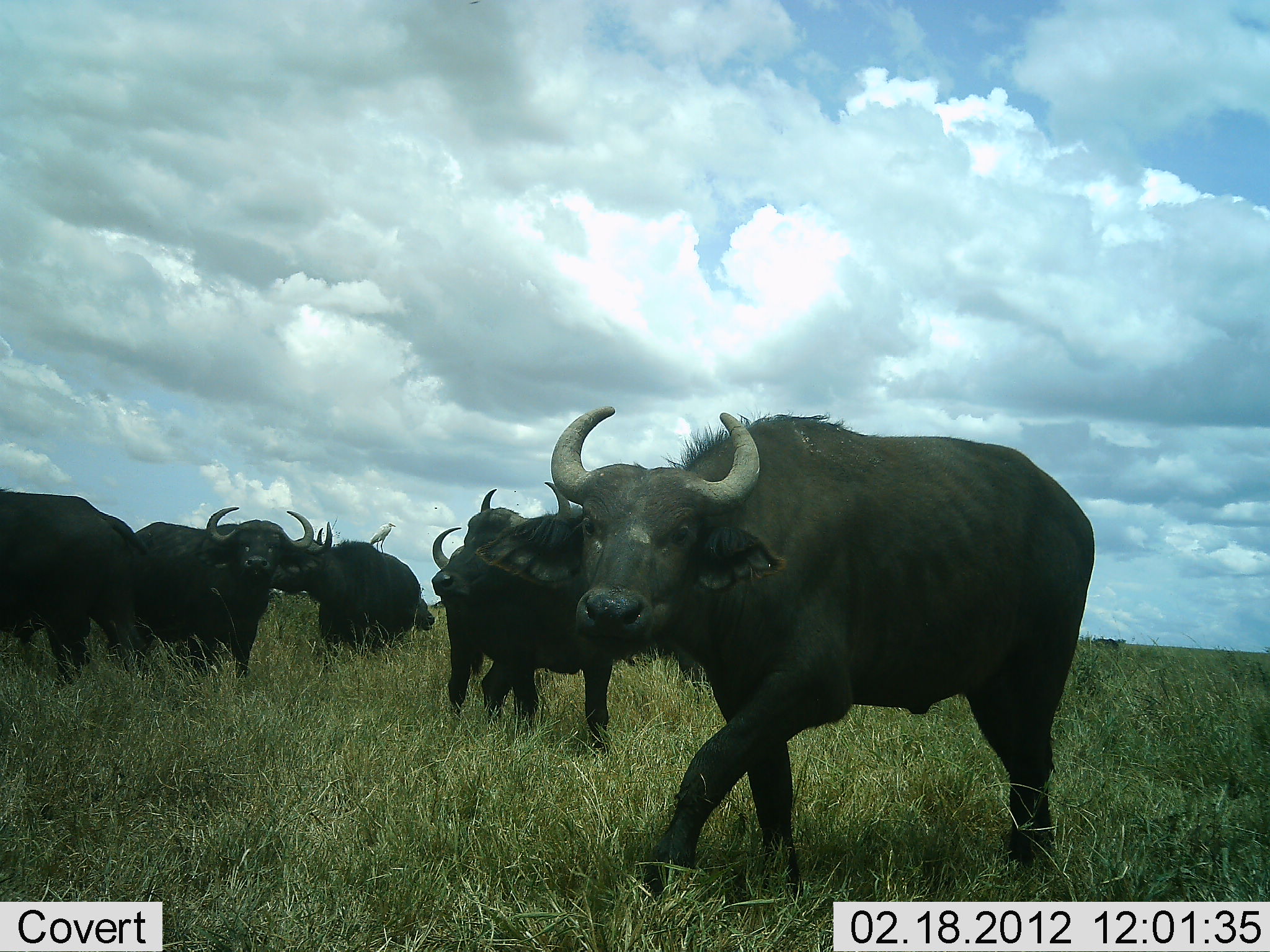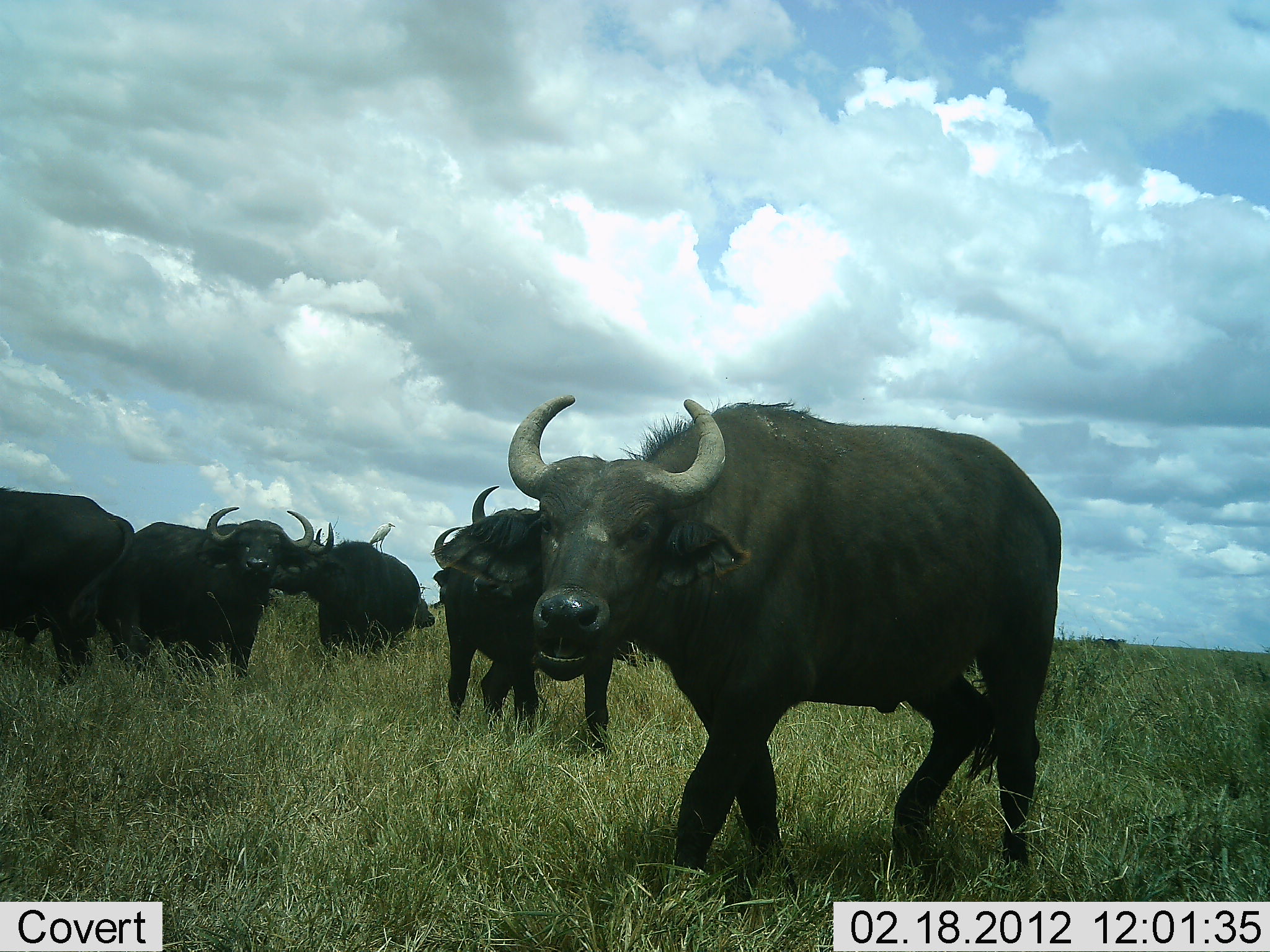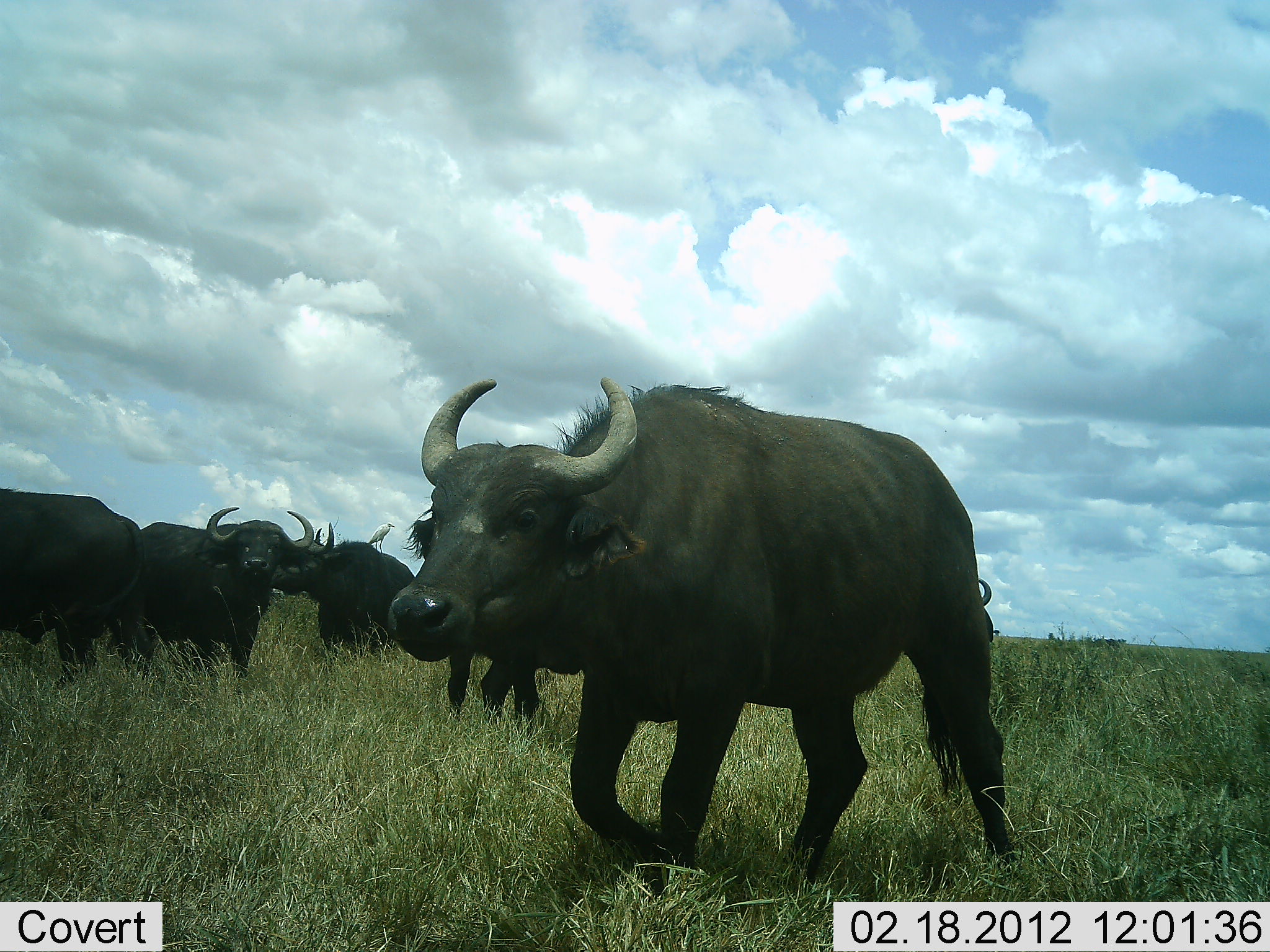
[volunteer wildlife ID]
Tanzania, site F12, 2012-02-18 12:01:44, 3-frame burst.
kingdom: Animalia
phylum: Chordata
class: Mammalia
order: Artiodactyla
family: Bovidae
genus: Syncerus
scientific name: Syncerus caffer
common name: cape buffalo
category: buffalo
Buffalo (cape buffalo) (Syncerus caffer), count 6. Behavior (volunteer vote fractions): standing 76%, resting 3%, moving 62%, interacting 10%. Young present (vote fraction): 0%. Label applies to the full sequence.